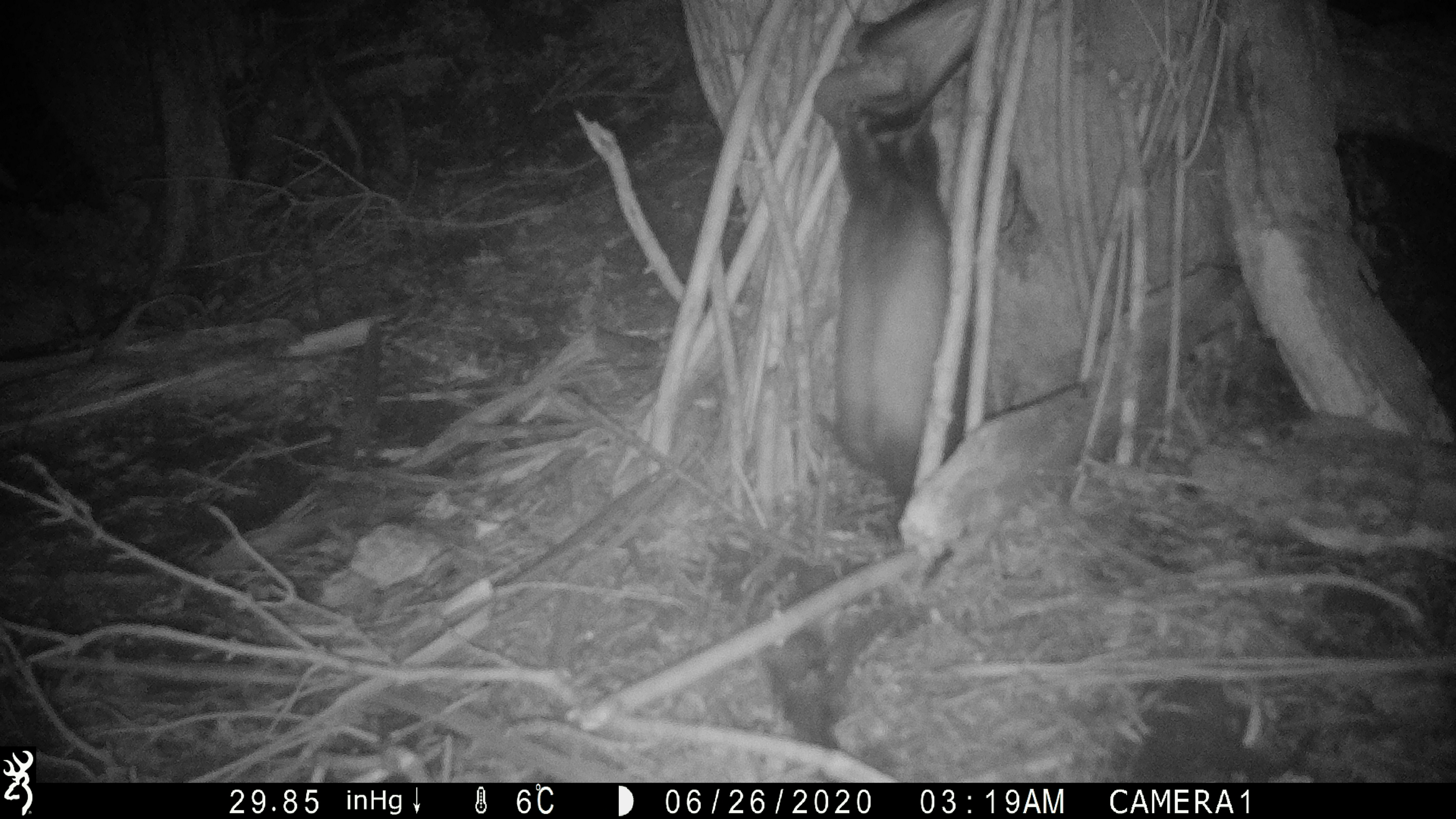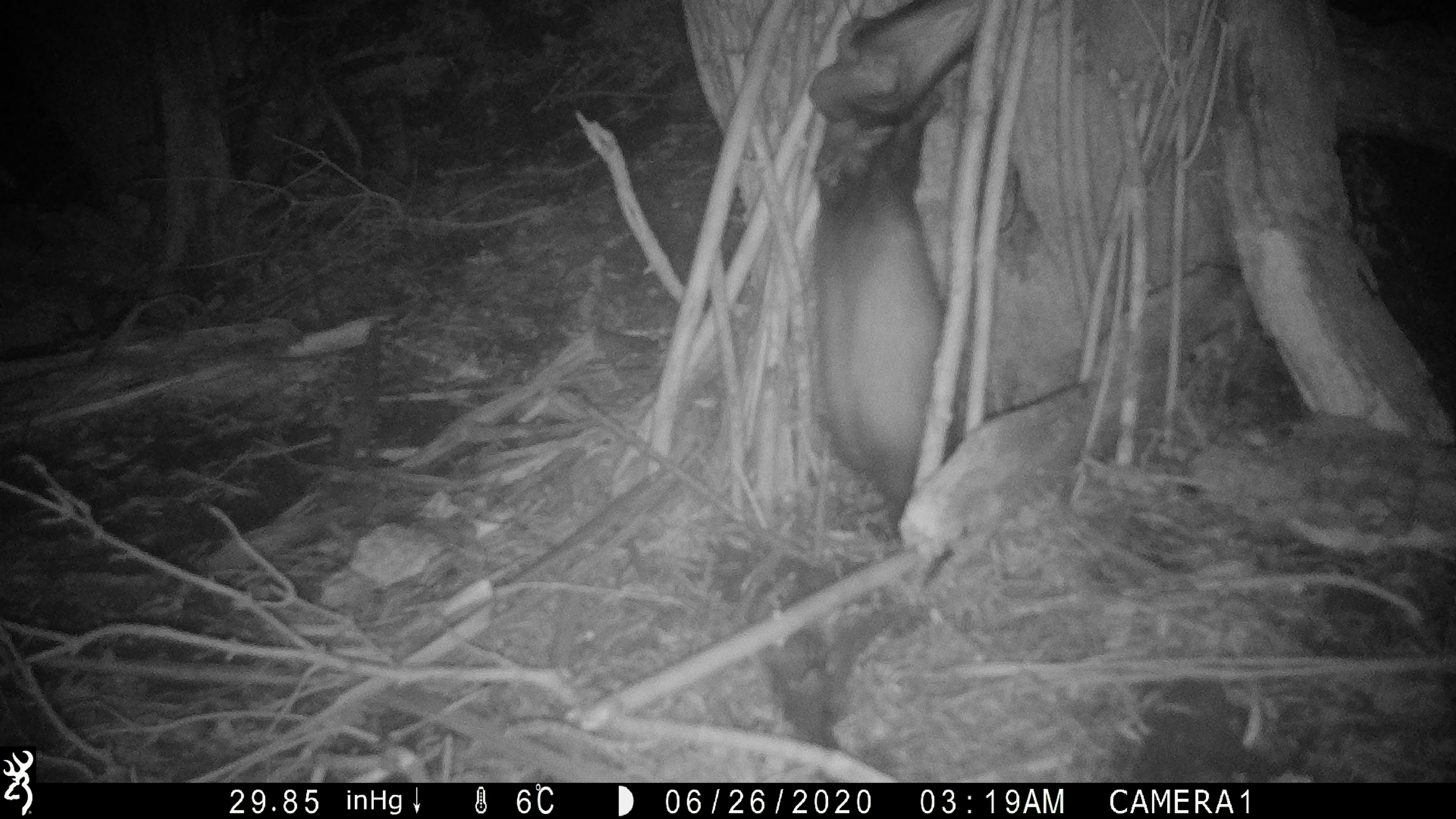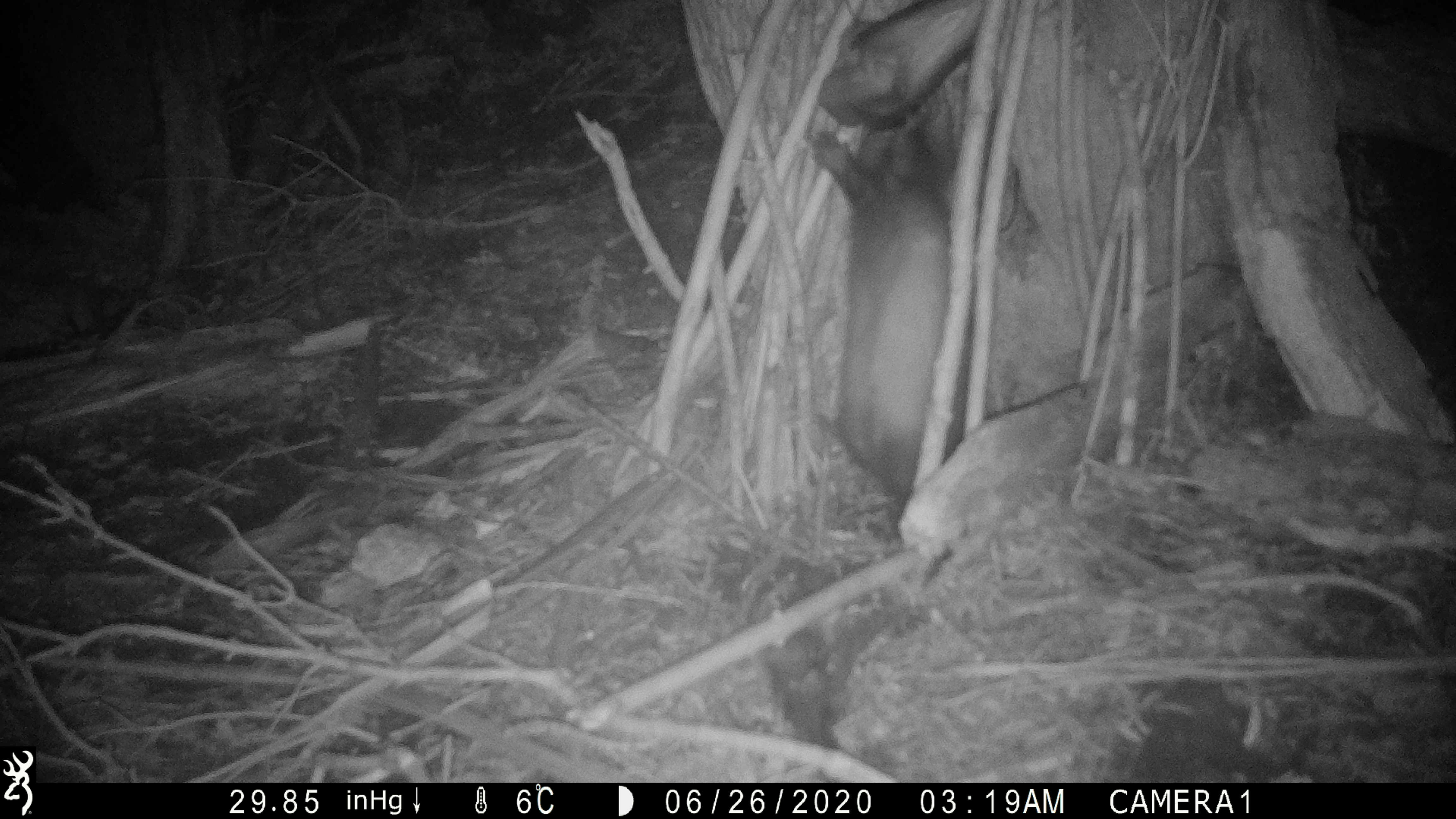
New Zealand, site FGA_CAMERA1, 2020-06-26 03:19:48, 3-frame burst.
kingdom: Animalia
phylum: Chordata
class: Mammalia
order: Carnivora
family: Mustelidae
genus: Mustela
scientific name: Mustela furo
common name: ferret